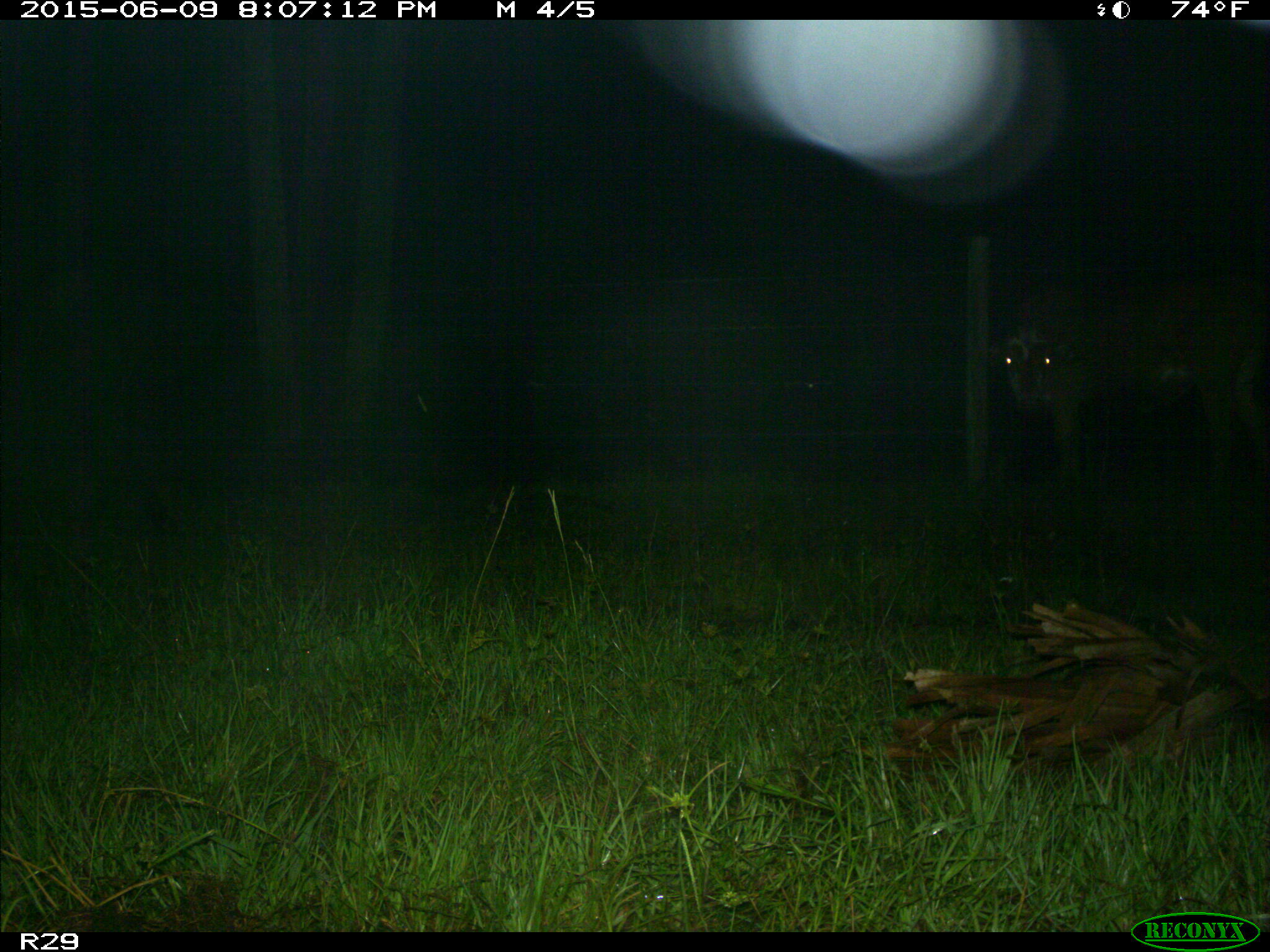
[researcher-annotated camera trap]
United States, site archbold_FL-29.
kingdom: Animalia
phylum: Chordata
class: Mammalia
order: Artiodactyla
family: Bovidae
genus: Bos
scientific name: Bos taurus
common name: domestic cow